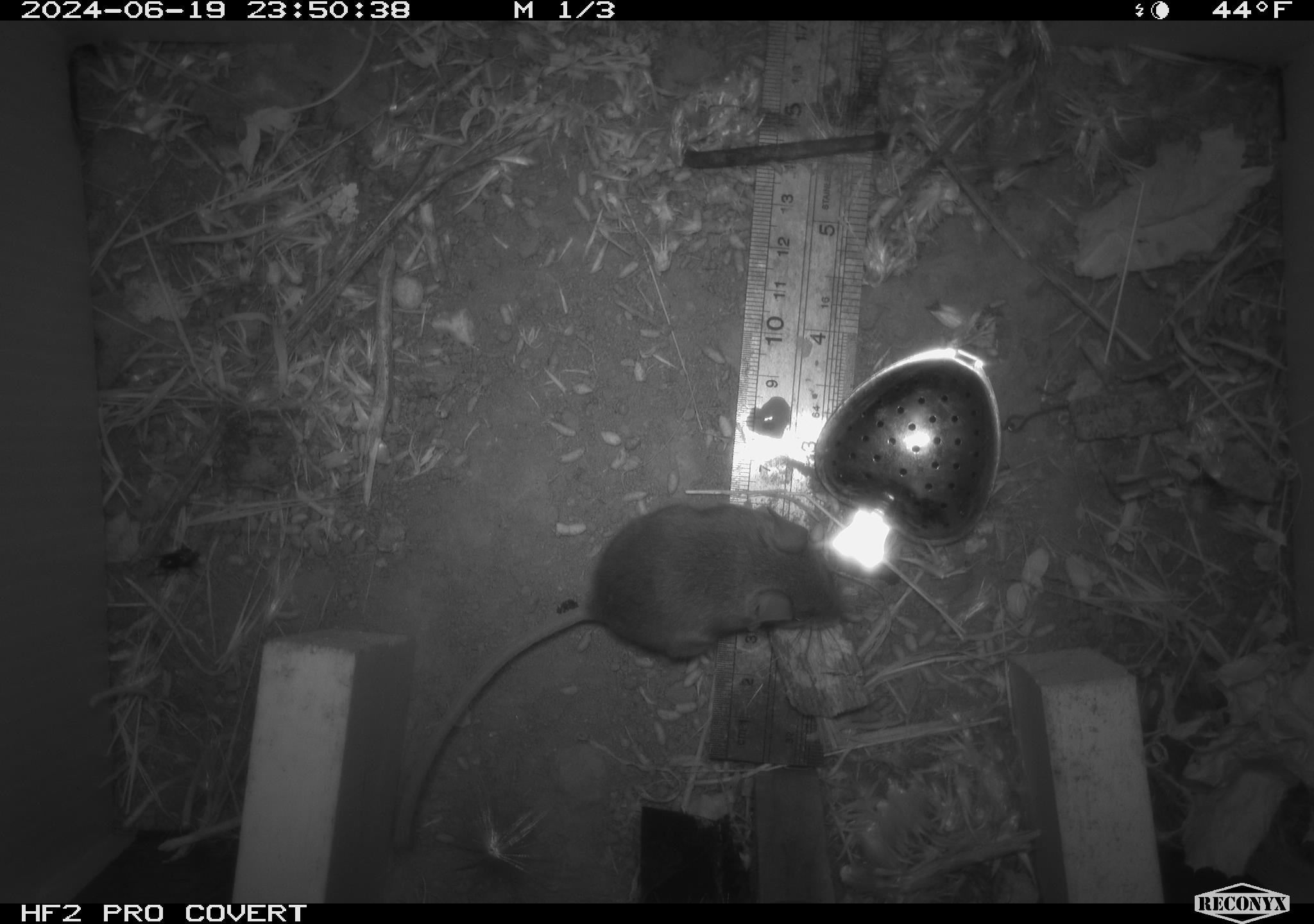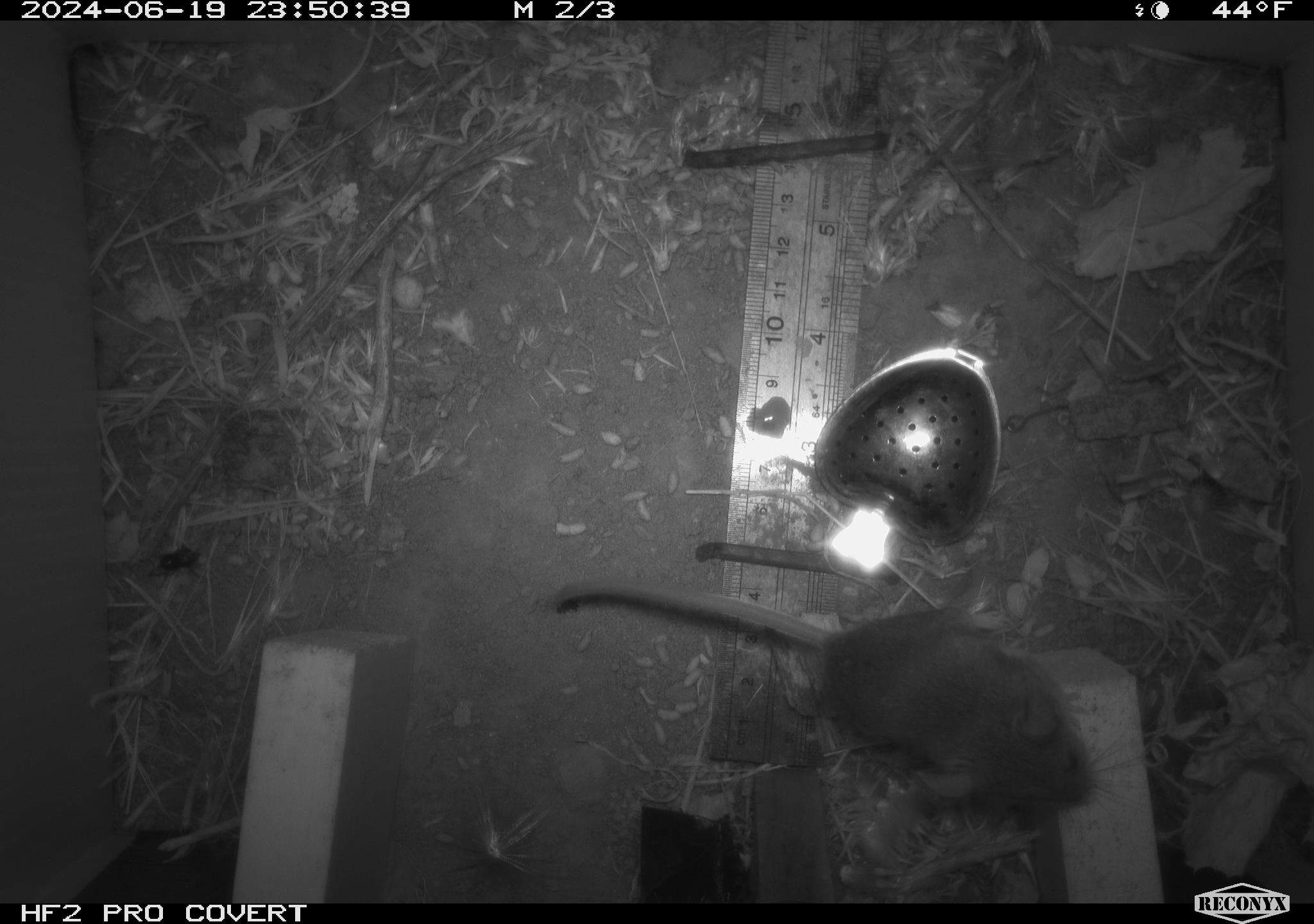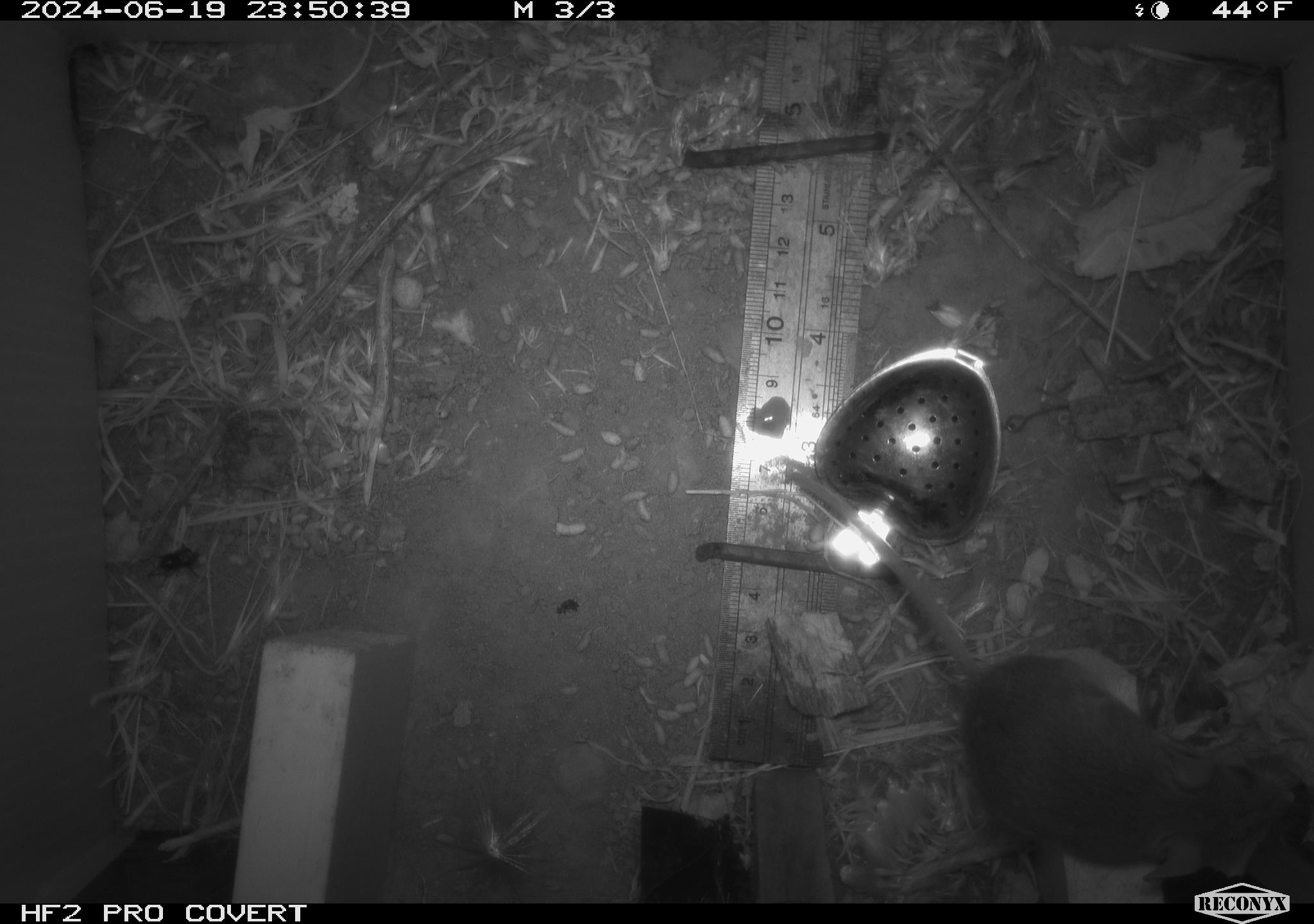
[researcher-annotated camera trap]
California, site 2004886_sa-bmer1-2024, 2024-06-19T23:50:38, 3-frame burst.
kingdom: Animalia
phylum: Chordata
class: Mammalia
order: Rodentia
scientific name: Rodentia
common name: mouse species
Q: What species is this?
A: Mouse species (Rodentia).